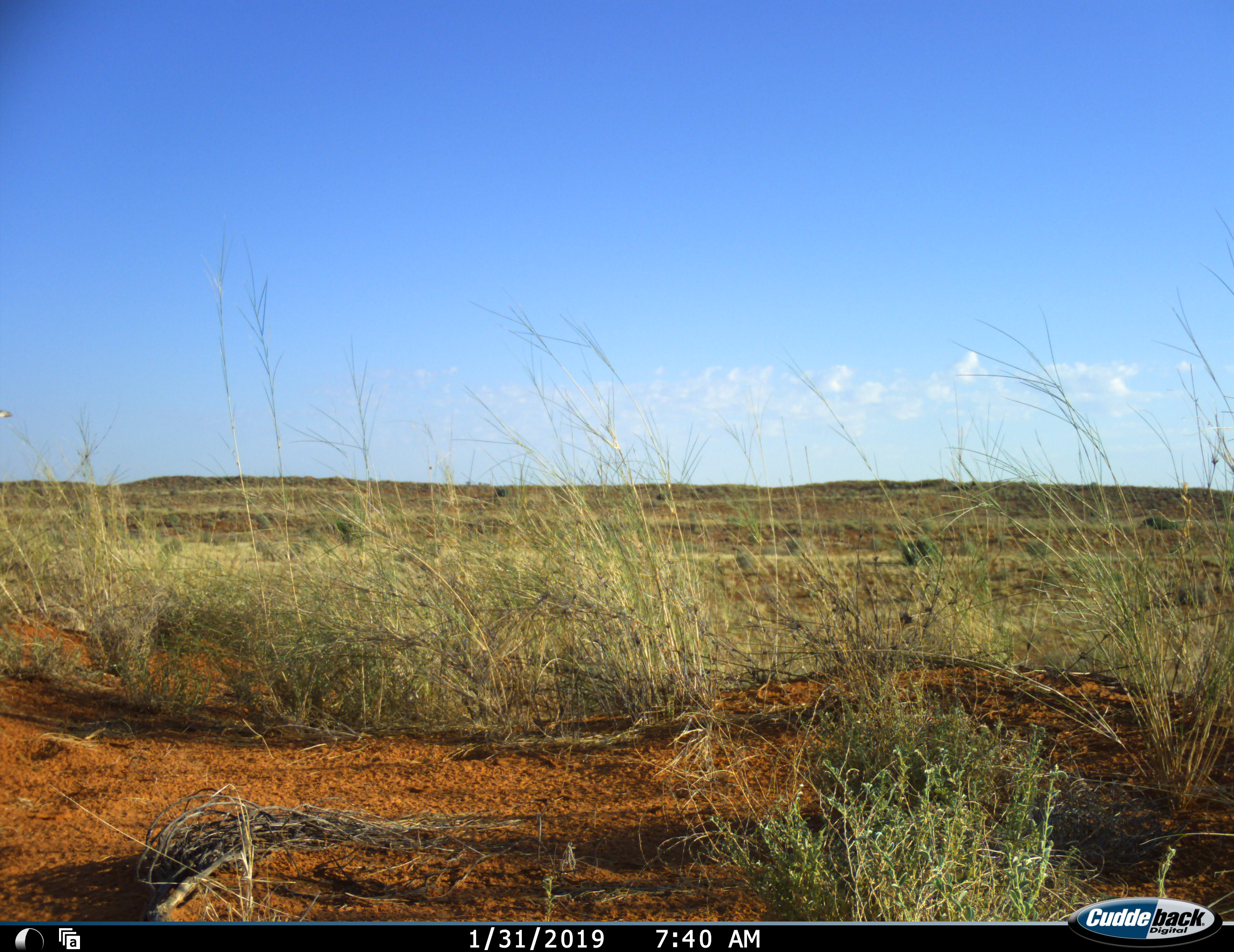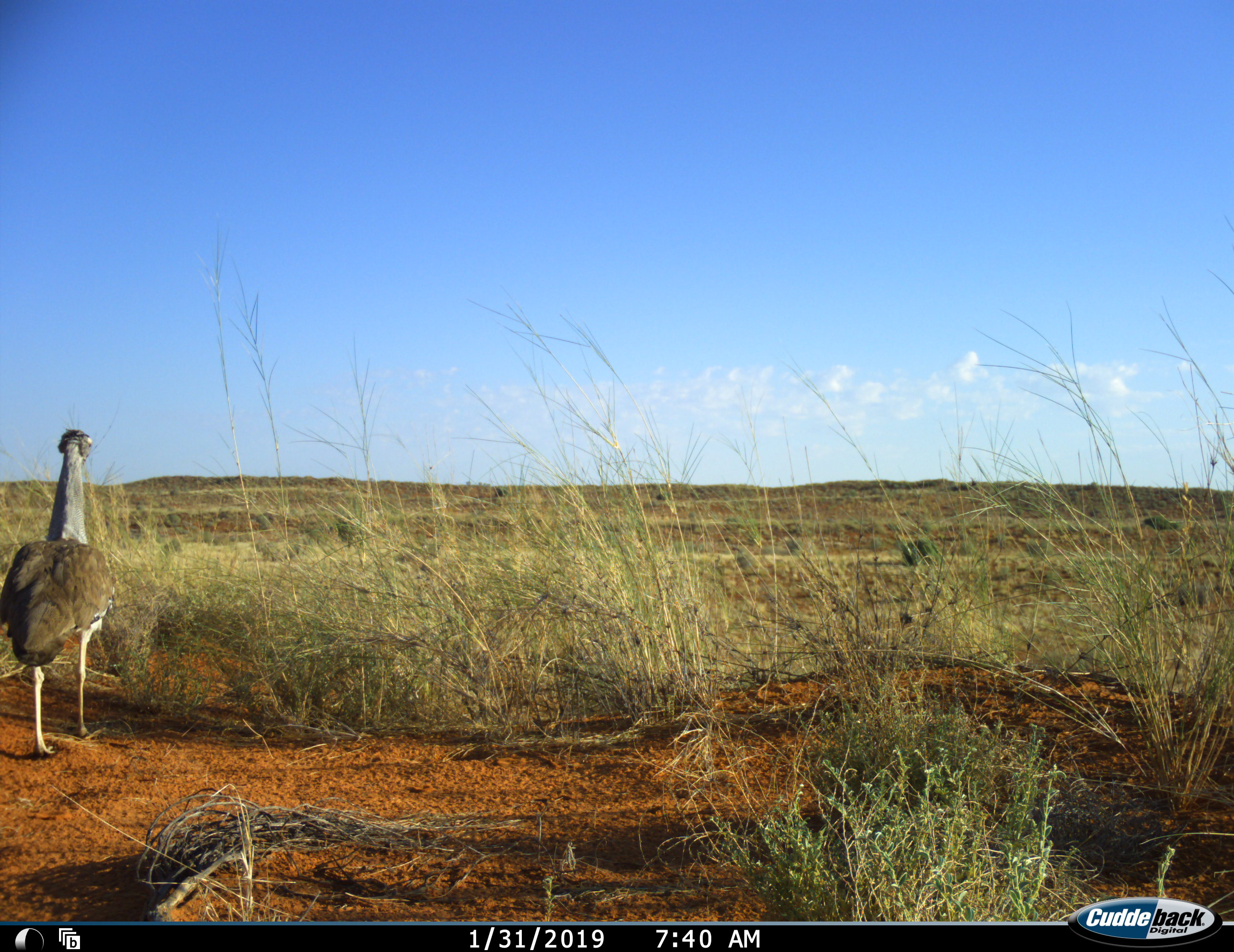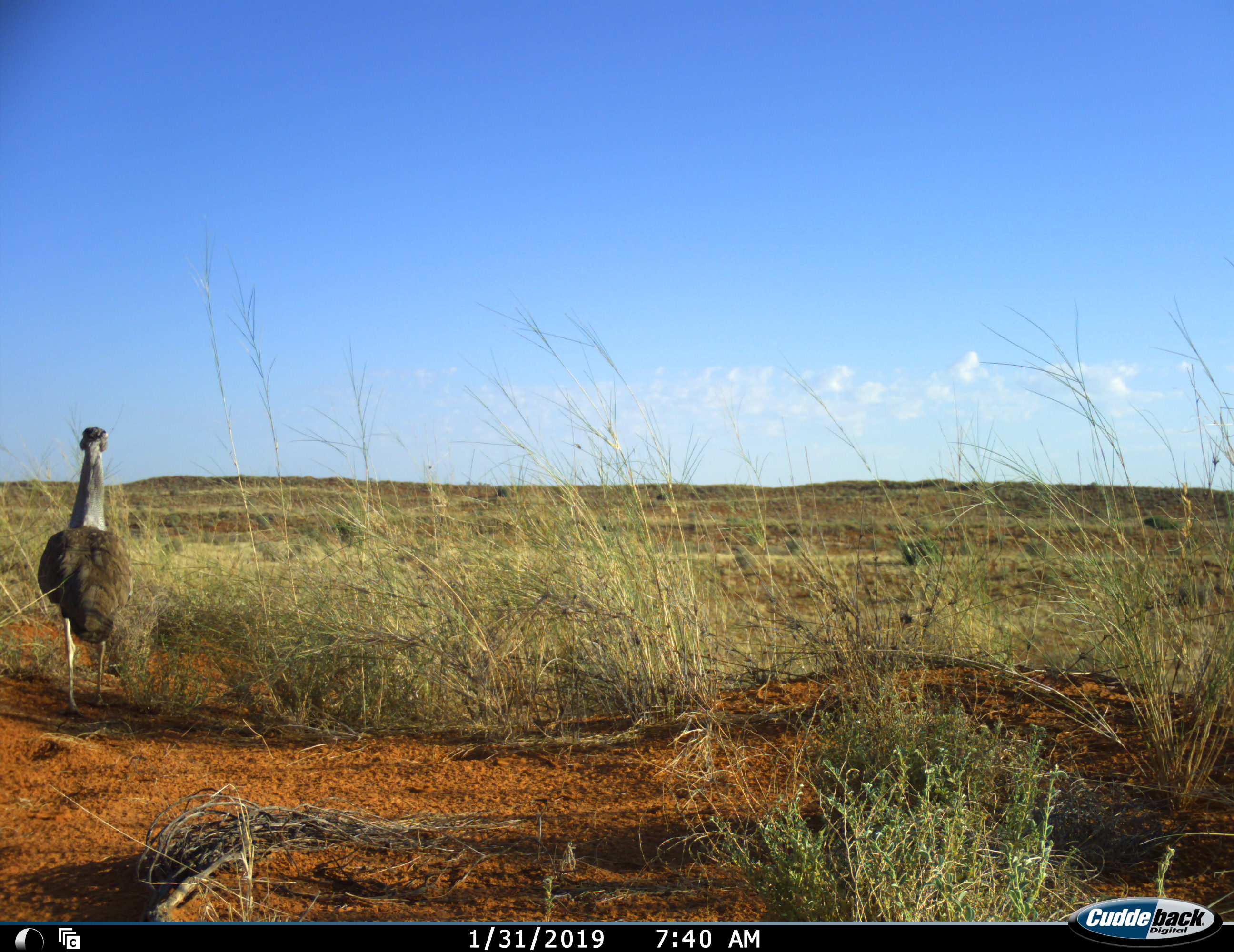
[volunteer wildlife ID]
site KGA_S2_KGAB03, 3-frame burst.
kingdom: Animalia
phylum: Chordata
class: Aves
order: Otidiformes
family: Otididae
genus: Ardeotis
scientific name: Ardeotis kori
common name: kori bustard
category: bustardkori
Bustardkori (kori bustard) (Ardeotis kori), count 1. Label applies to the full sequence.